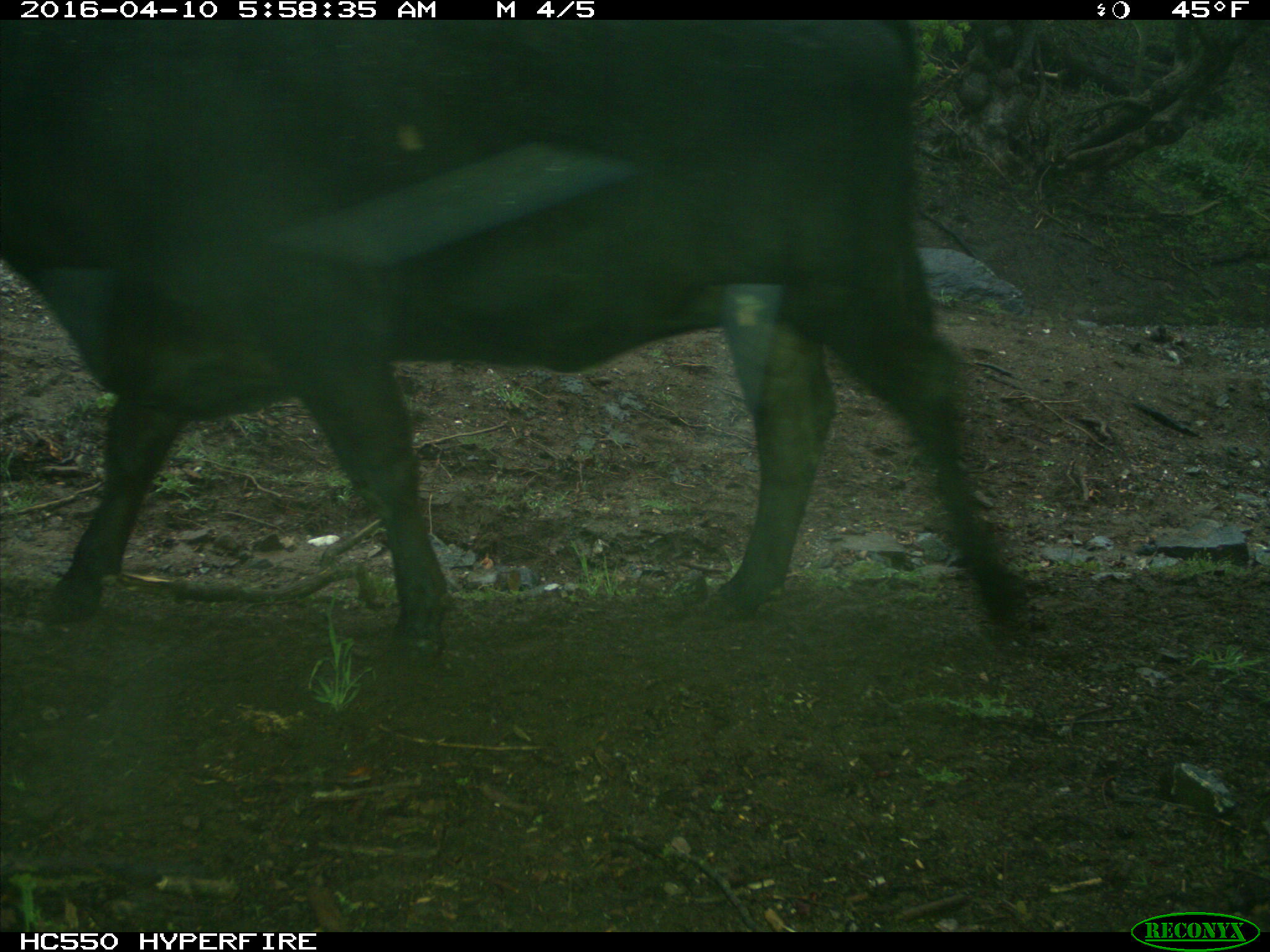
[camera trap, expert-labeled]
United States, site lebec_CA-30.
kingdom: Animalia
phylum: Chordata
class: Mammalia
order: Artiodactyla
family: Bovidae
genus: Bos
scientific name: Bos taurus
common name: domestic cow